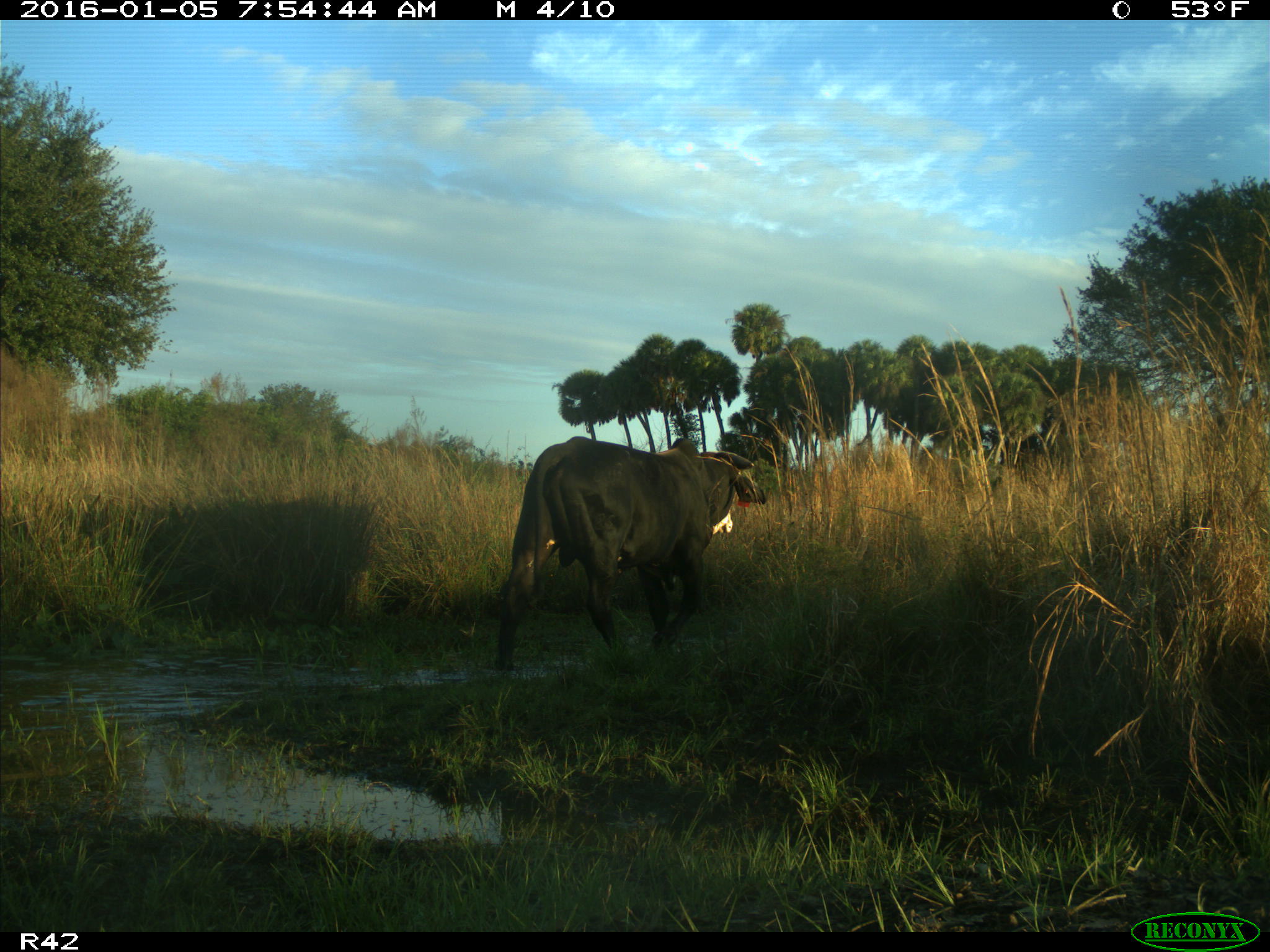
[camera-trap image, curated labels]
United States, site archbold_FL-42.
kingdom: Animalia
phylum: Chordata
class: Mammalia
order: Artiodactyla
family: Bovidae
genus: Bos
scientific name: Bos taurus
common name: domestic cow